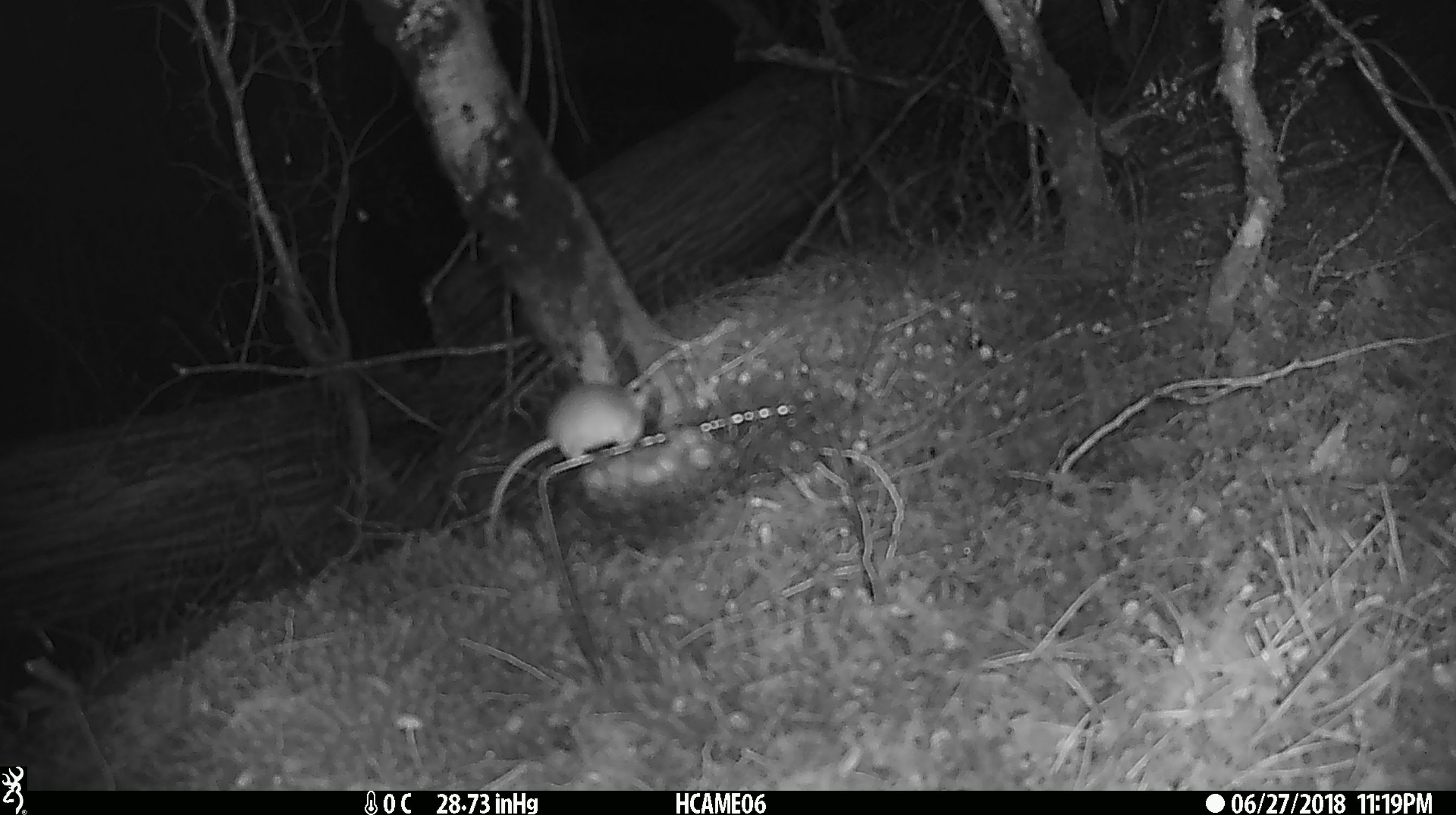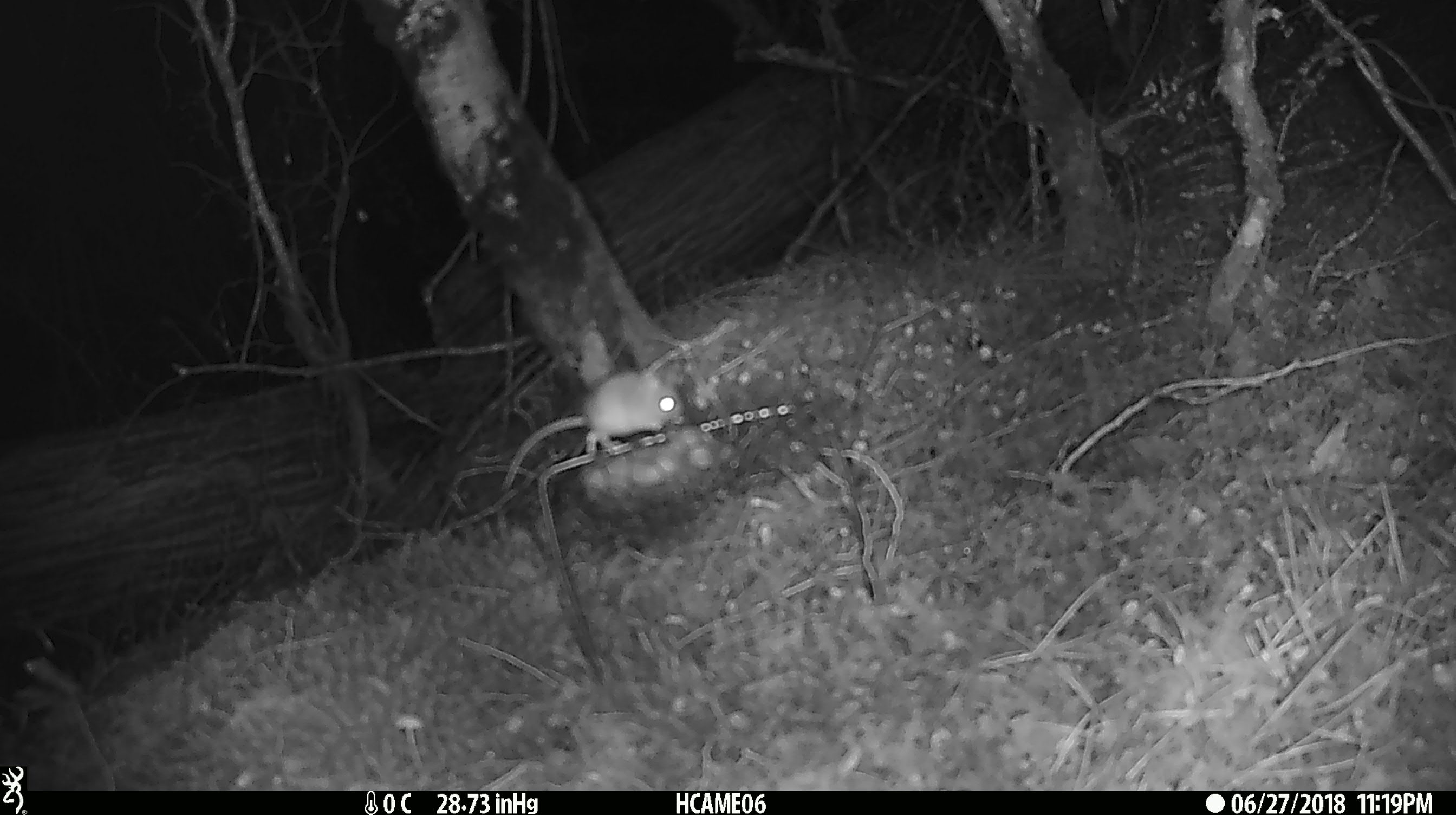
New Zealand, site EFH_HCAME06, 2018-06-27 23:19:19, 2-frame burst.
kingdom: Animalia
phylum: Chordata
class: Mammalia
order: Rodentia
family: Muridae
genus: Mus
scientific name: Mus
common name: mouse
Mouse (Mus).